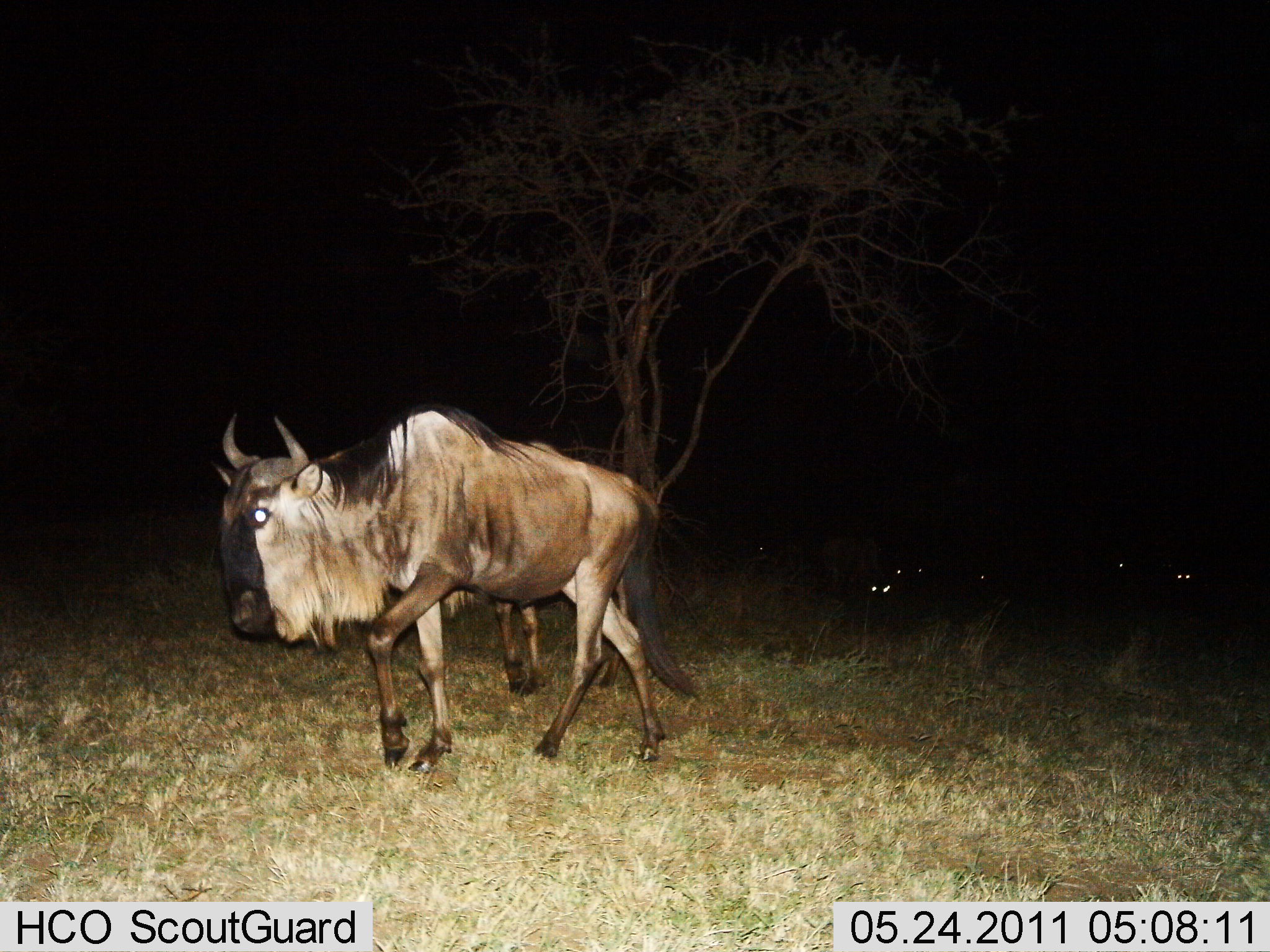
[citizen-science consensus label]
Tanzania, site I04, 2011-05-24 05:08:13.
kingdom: Animalia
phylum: Chordata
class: Mammalia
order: Artiodactyla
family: Bovidae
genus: Connochaetes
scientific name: Connochaetes taurinus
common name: blue wildebeest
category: wildebeest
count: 1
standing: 20%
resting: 0%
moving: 80%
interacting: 0%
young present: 0%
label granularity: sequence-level